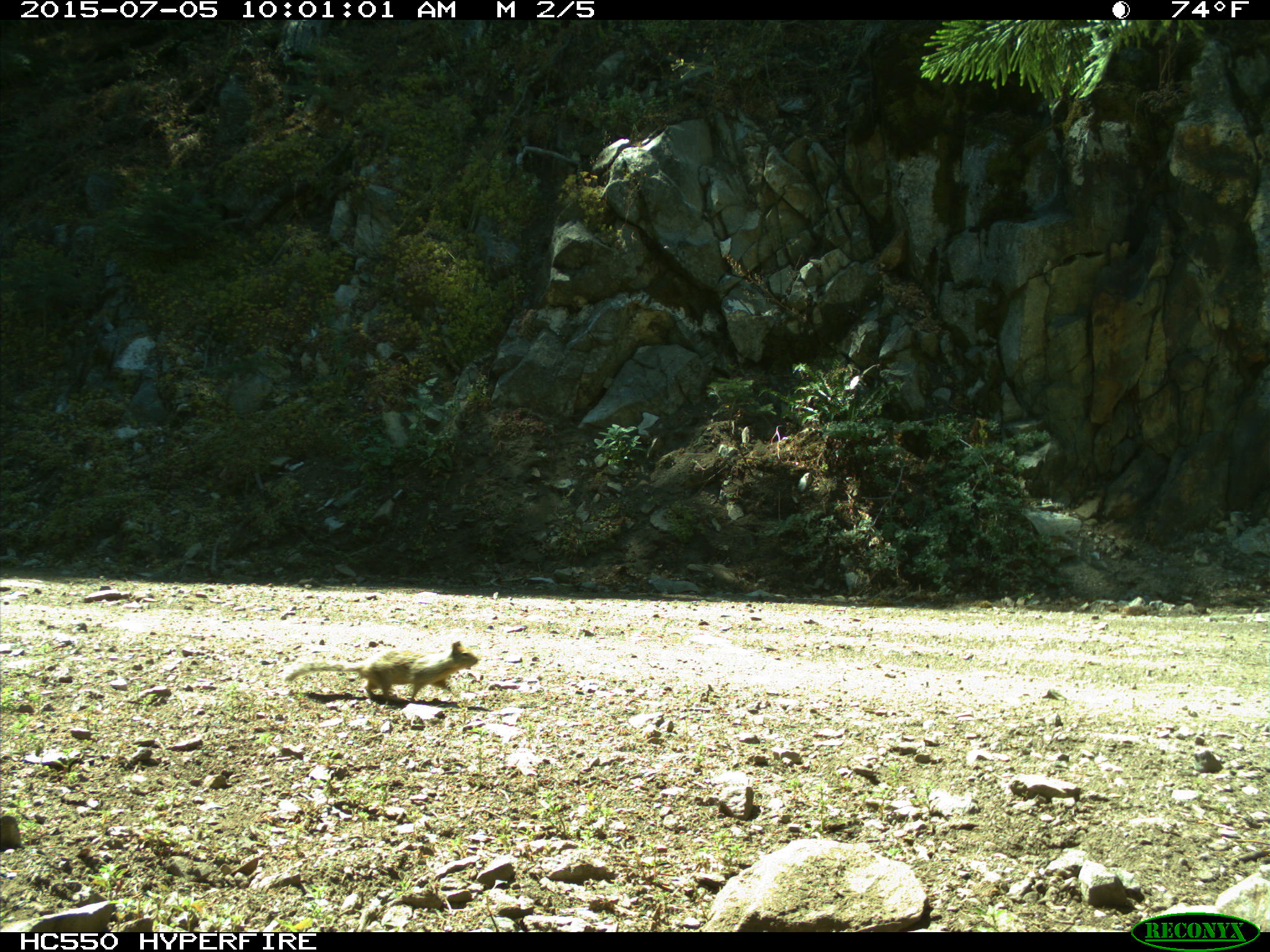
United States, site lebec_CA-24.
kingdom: Animalia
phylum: Chordata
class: Mammalia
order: Rodentia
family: Sciuridae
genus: Otospermophilus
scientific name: Otospermophilus beecheyi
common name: california ground squirrel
Otospermophilus beecheyi (california ground squirrel).